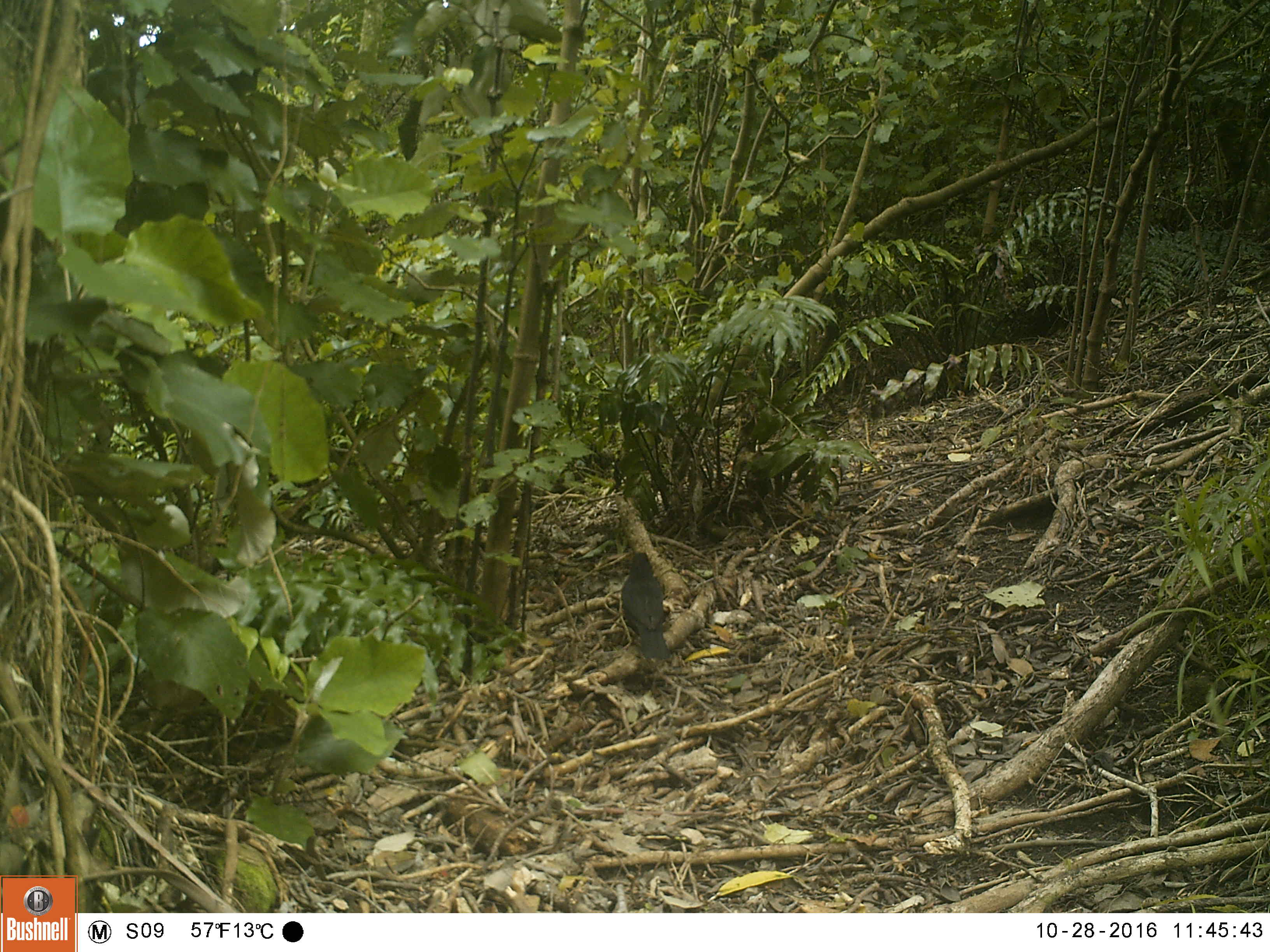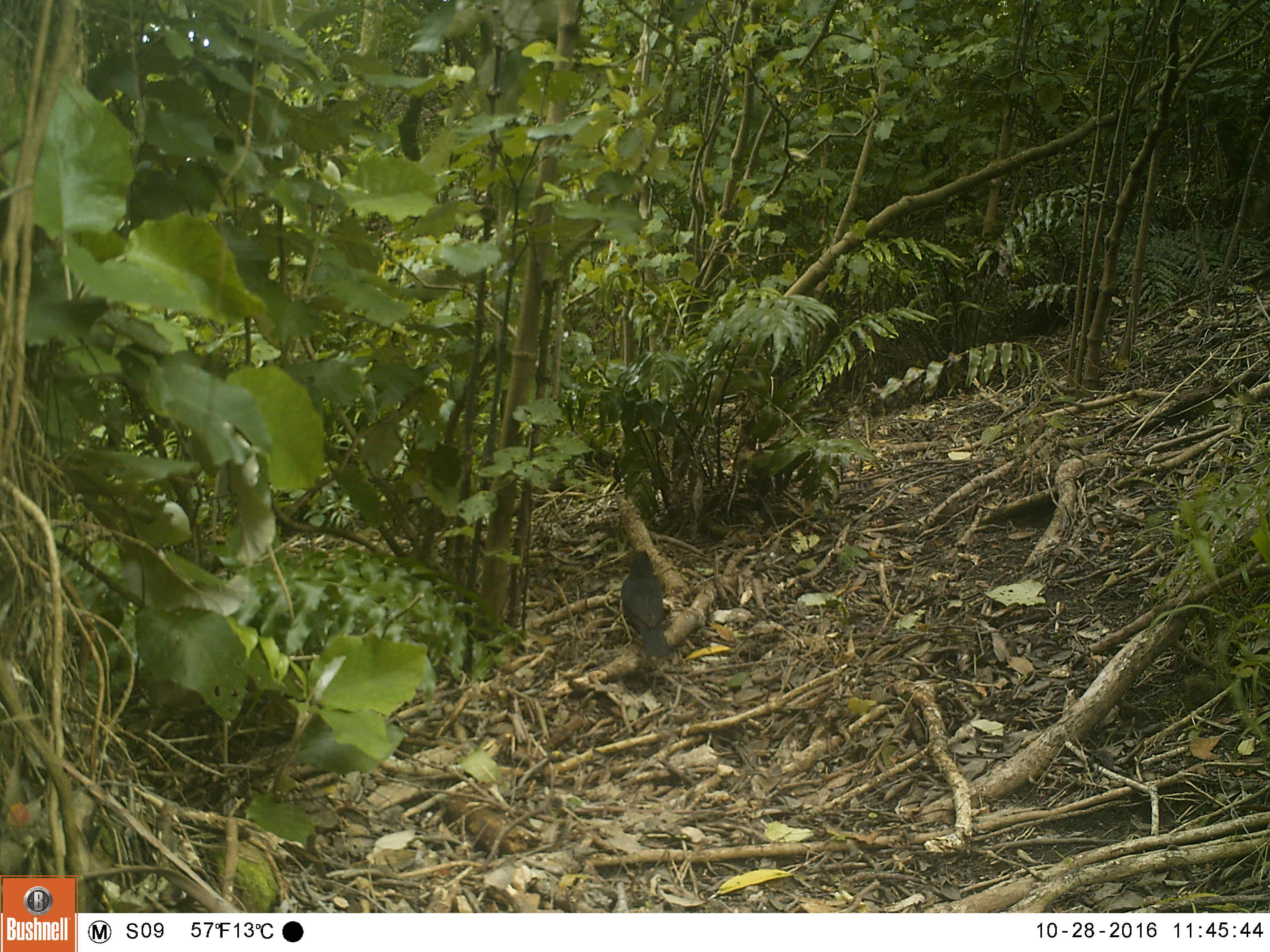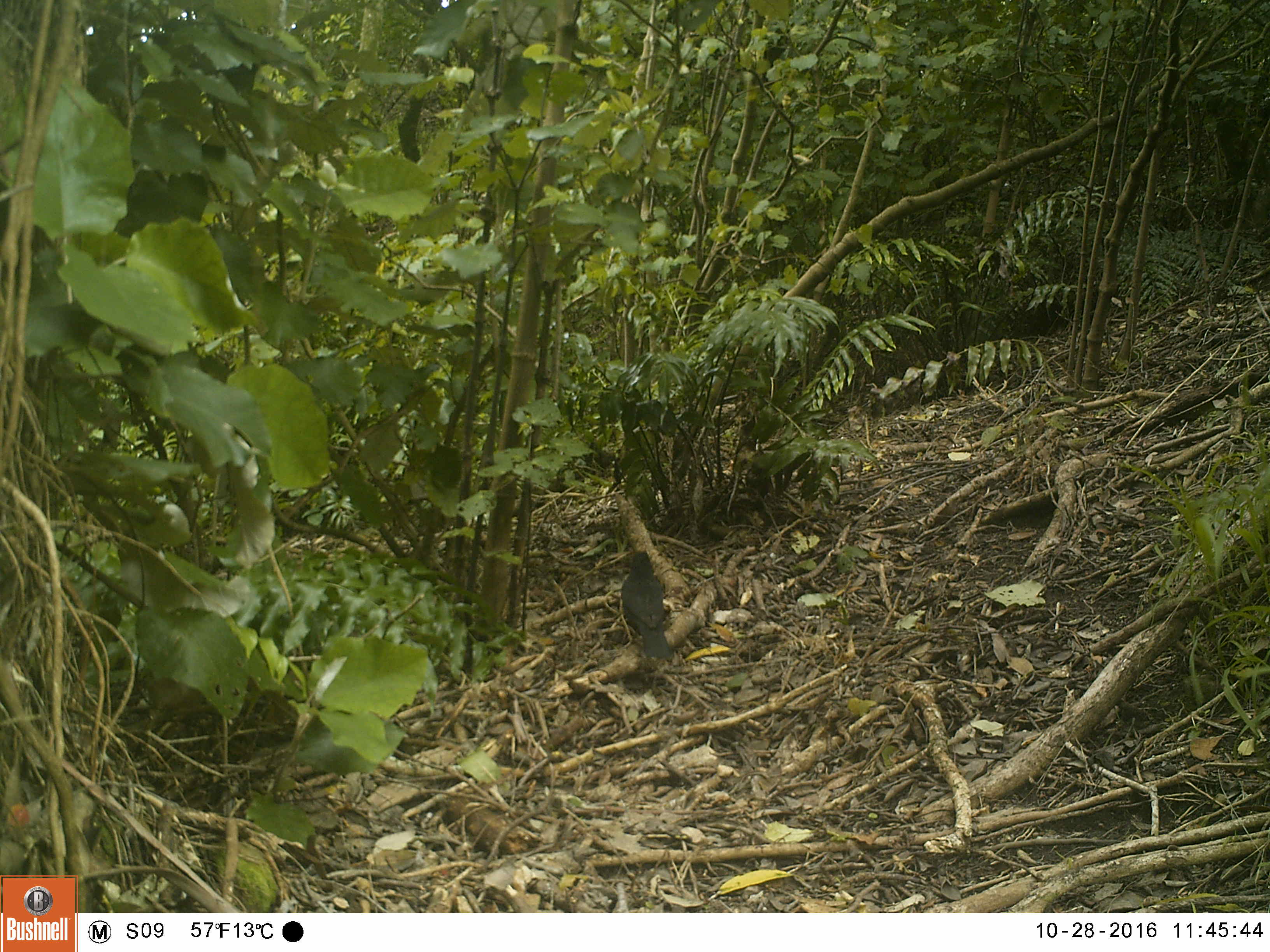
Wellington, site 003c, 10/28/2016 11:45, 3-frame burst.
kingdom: Animalia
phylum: Chordata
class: Aves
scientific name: Aves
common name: bird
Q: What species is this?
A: Bird (Aves).